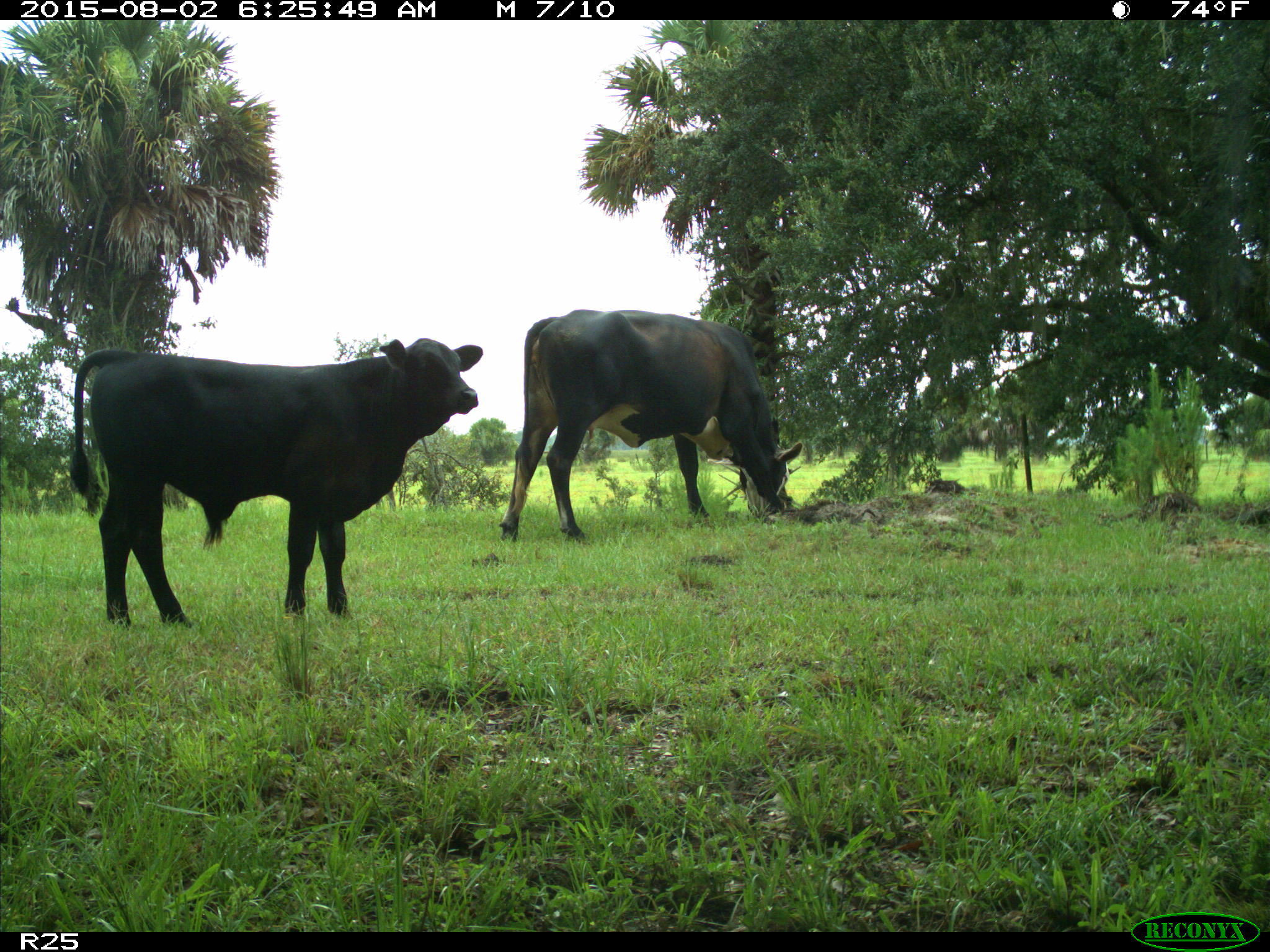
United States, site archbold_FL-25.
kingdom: Animalia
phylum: Chordata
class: Mammalia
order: Artiodactyla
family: Bovidae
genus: Bos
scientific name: Bos taurus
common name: domestic cow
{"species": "Bos taurus (domestic cow)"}